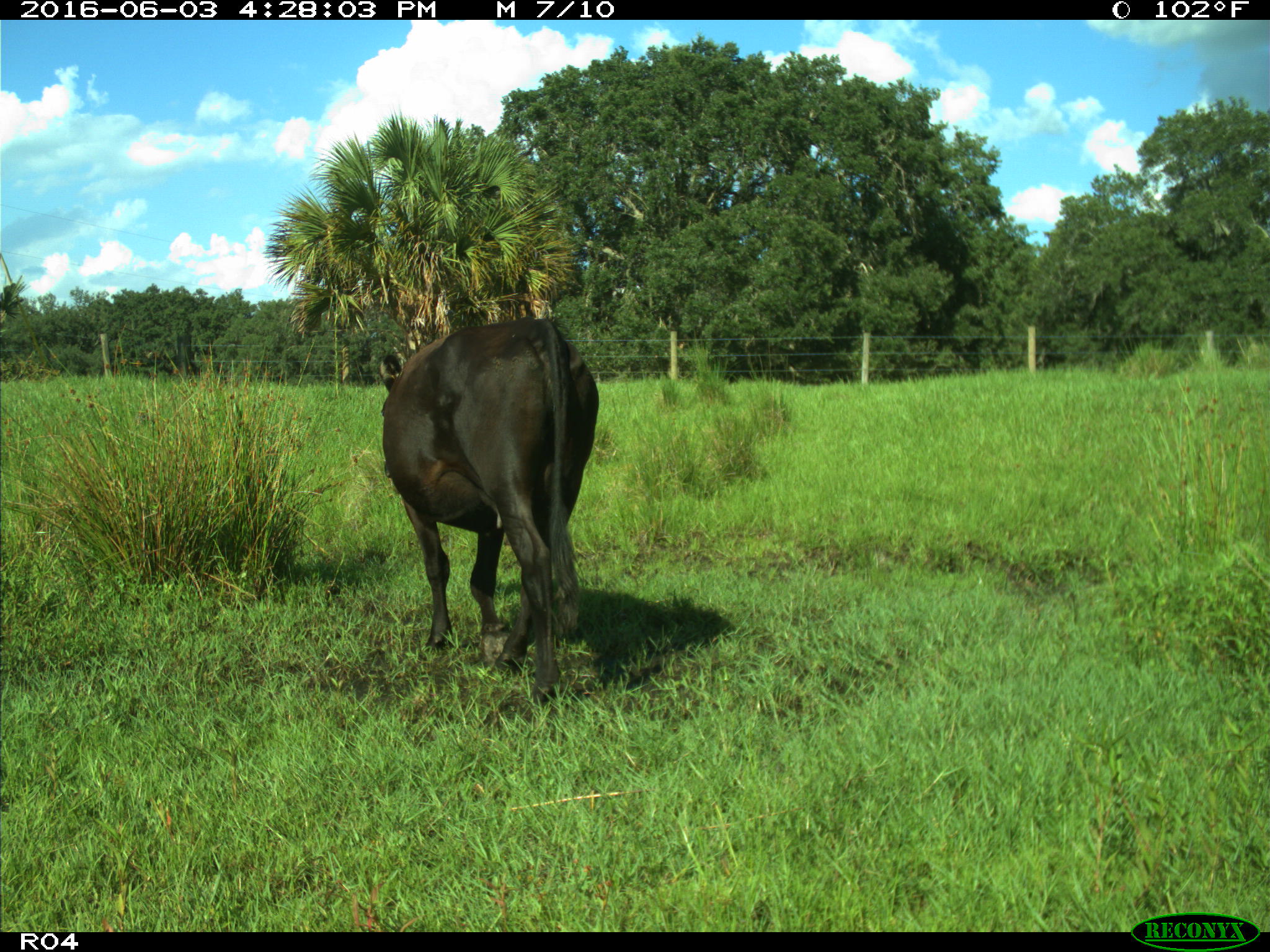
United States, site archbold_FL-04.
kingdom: Animalia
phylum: Chordata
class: Mammalia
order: Artiodactyla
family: Bovidae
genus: Bos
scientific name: Bos taurus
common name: domestic cow